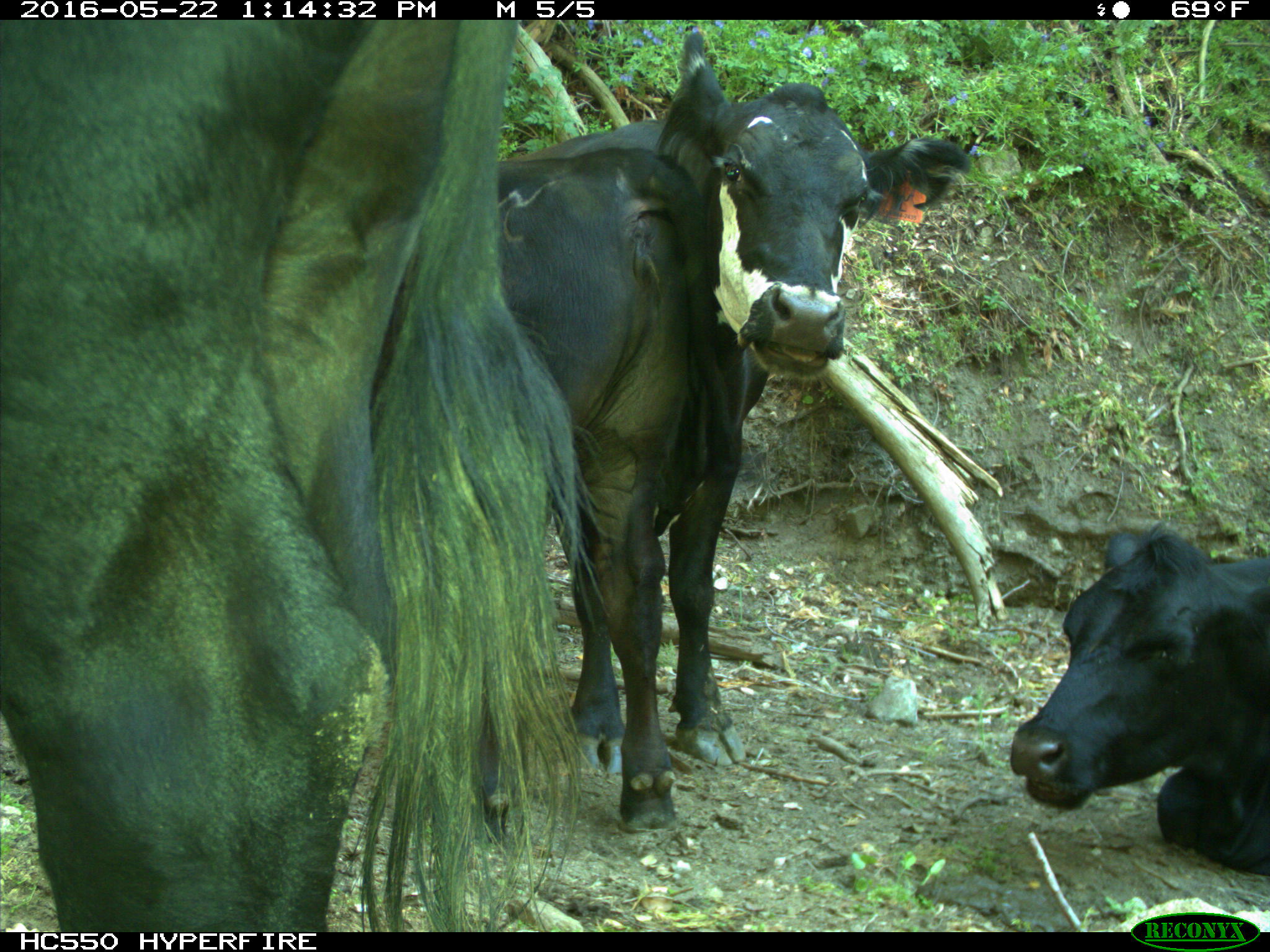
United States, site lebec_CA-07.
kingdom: Animalia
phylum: Chordata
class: Mammalia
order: Artiodactyla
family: Bovidae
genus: Bos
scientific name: Bos taurus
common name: domestic cow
Bos taurus (domestic cow).